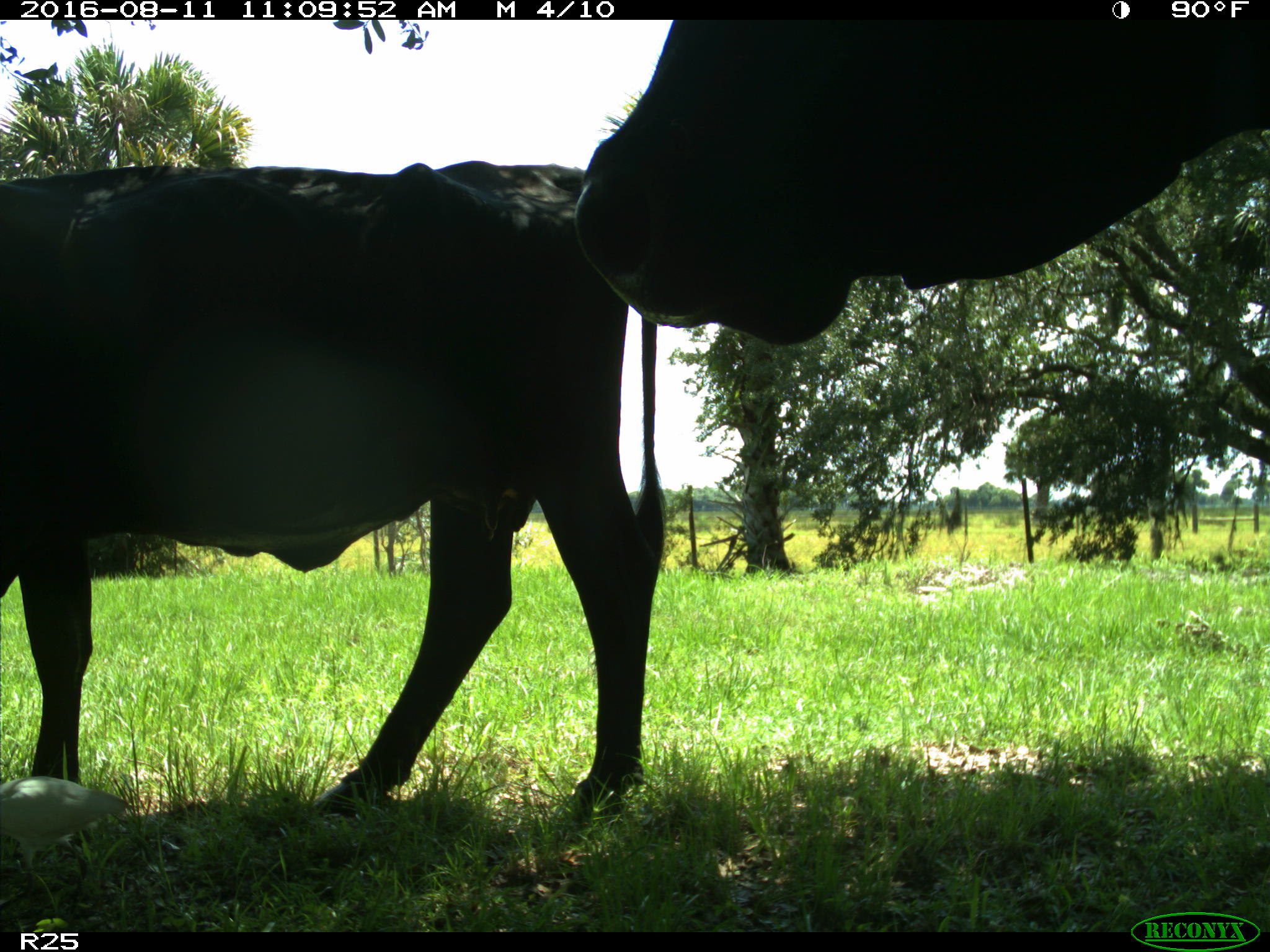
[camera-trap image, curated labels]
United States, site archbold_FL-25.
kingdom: Animalia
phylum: Chordata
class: Mammalia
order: Artiodactyla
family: Bovidae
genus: Bos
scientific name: Bos taurus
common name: domestic cow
Bos taurus (domestic cow).